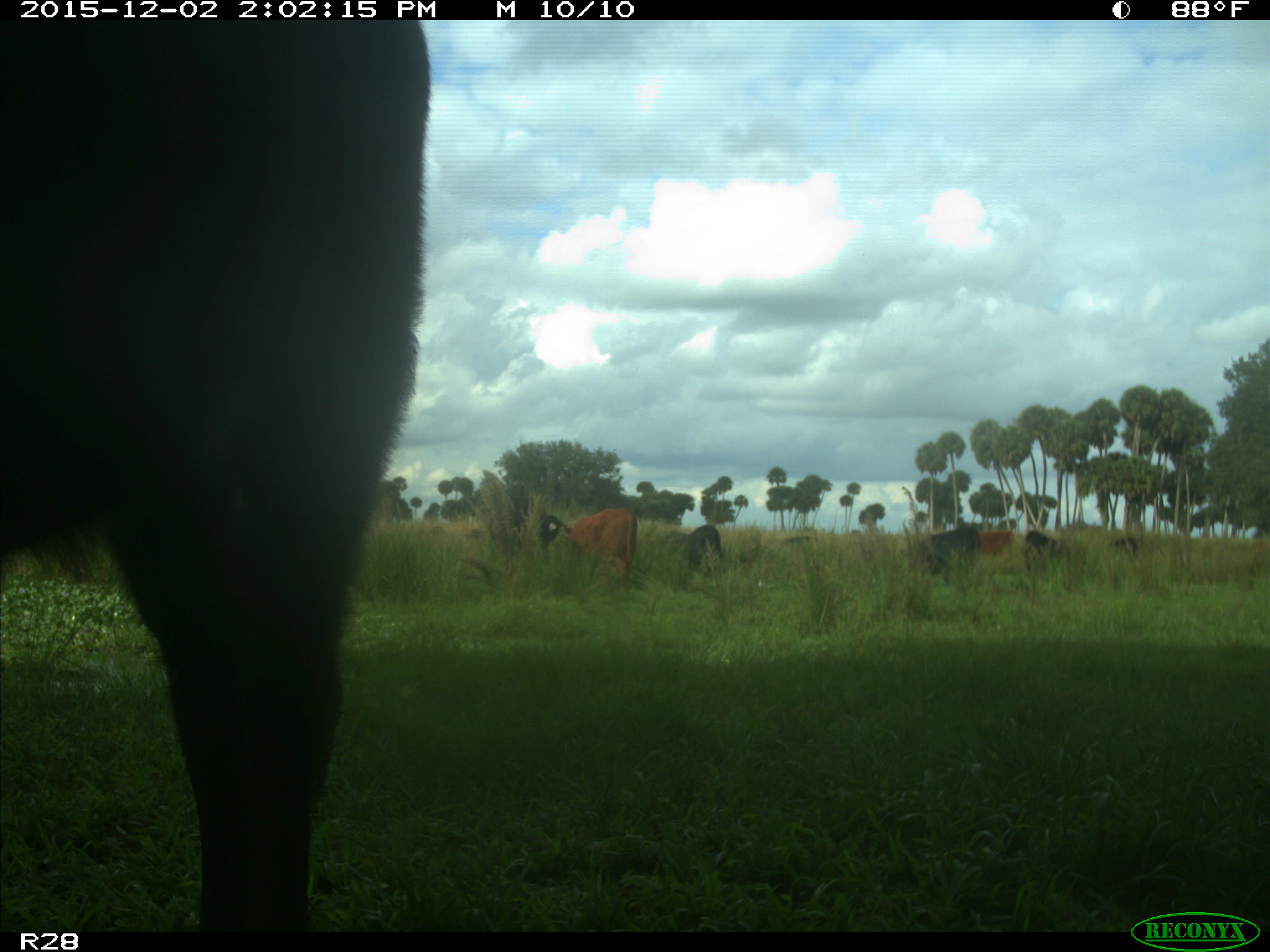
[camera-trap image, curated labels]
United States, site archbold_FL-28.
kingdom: Animalia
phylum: Chordata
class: Mammalia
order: Artiodactyla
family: Bovidae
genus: Bos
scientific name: Bos taurus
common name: domestic cow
Bos taurus (domestic cow).